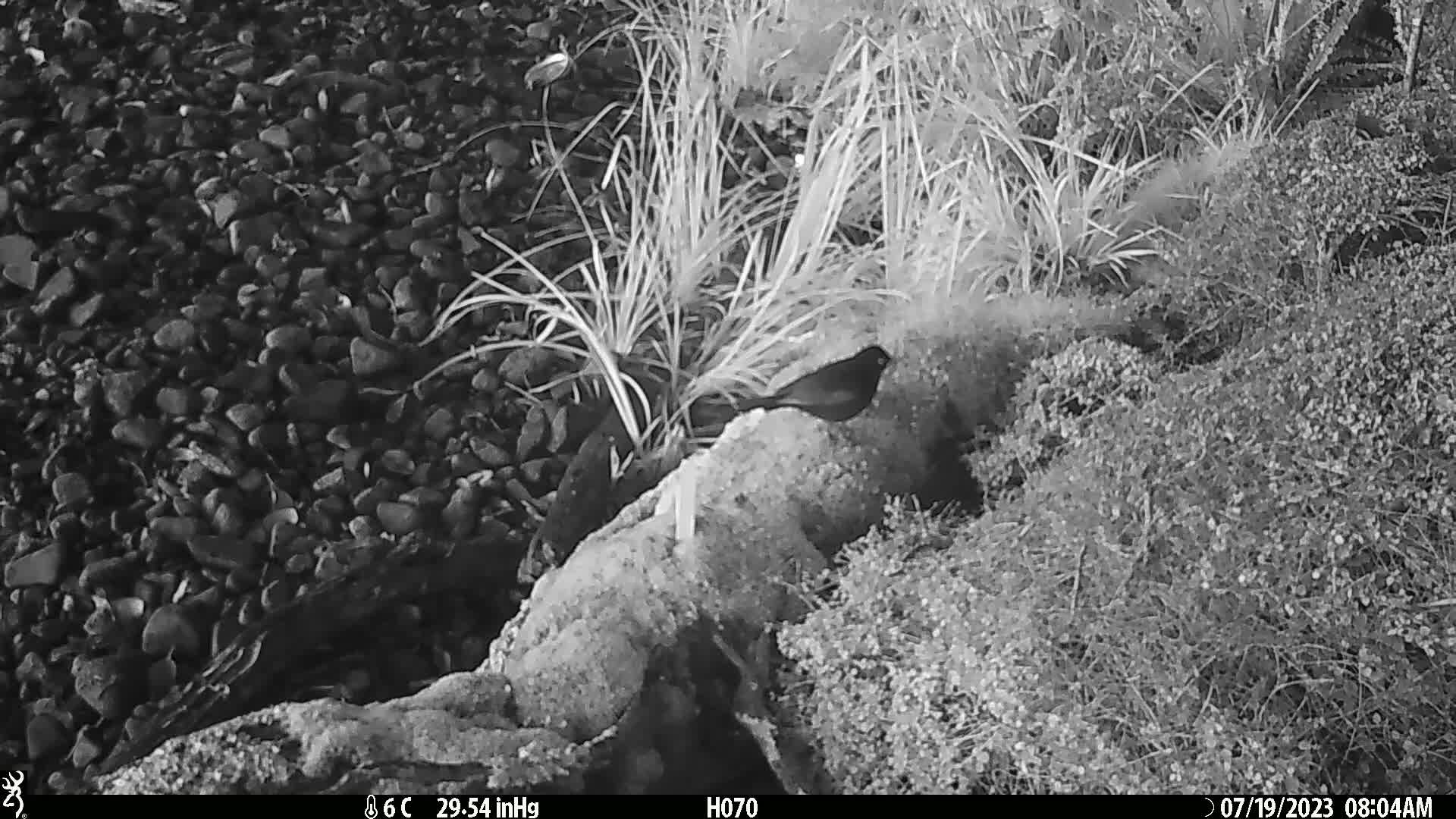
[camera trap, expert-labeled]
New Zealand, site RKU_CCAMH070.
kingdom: Animalia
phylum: Chordata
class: Aves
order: Passeriformes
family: Turdidae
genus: Turdus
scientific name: Turdus merula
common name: eurasian blackbird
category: blackbird